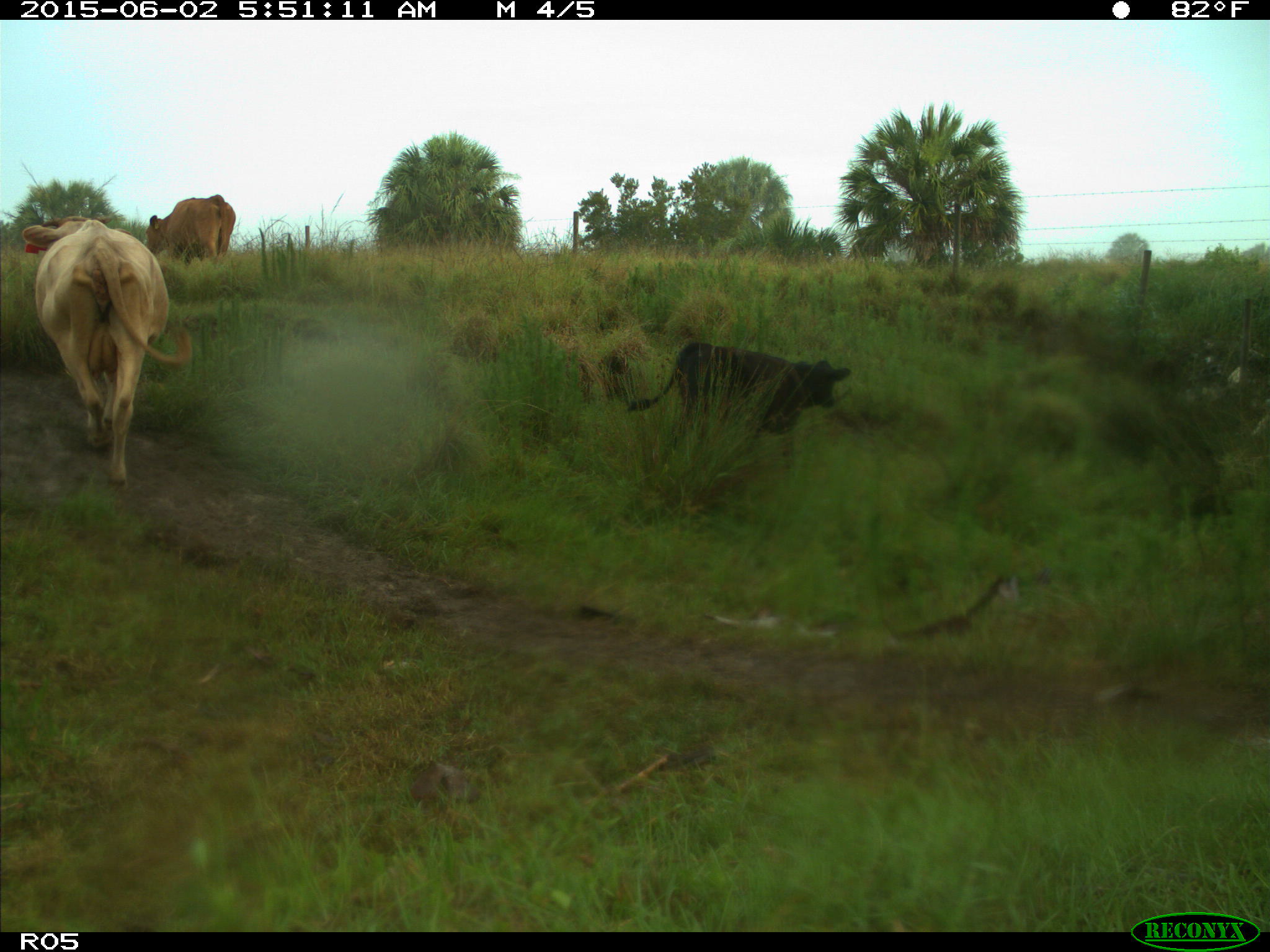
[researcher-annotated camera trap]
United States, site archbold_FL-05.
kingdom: Animalia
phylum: Chordata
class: Mammalia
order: Artiodactyla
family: Bovidae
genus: Bos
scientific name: Bos taurus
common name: domestic cow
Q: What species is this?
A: Bos taurus (domestic cow).